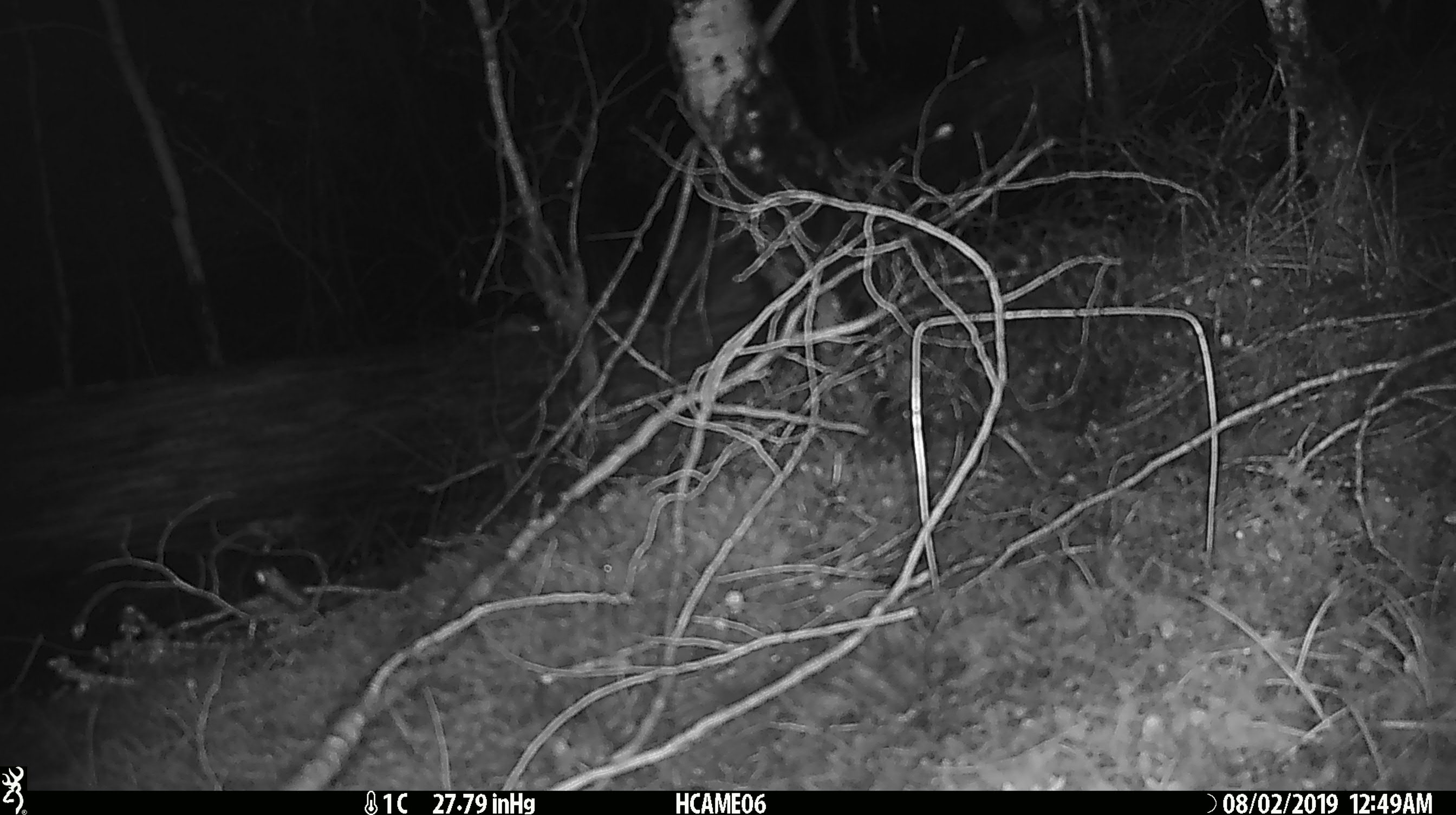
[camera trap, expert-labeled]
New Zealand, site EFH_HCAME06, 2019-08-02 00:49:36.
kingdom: Animalia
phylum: Chordata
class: Mammalia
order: Rodentia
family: Muridae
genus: Mus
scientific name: Mus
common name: mouse